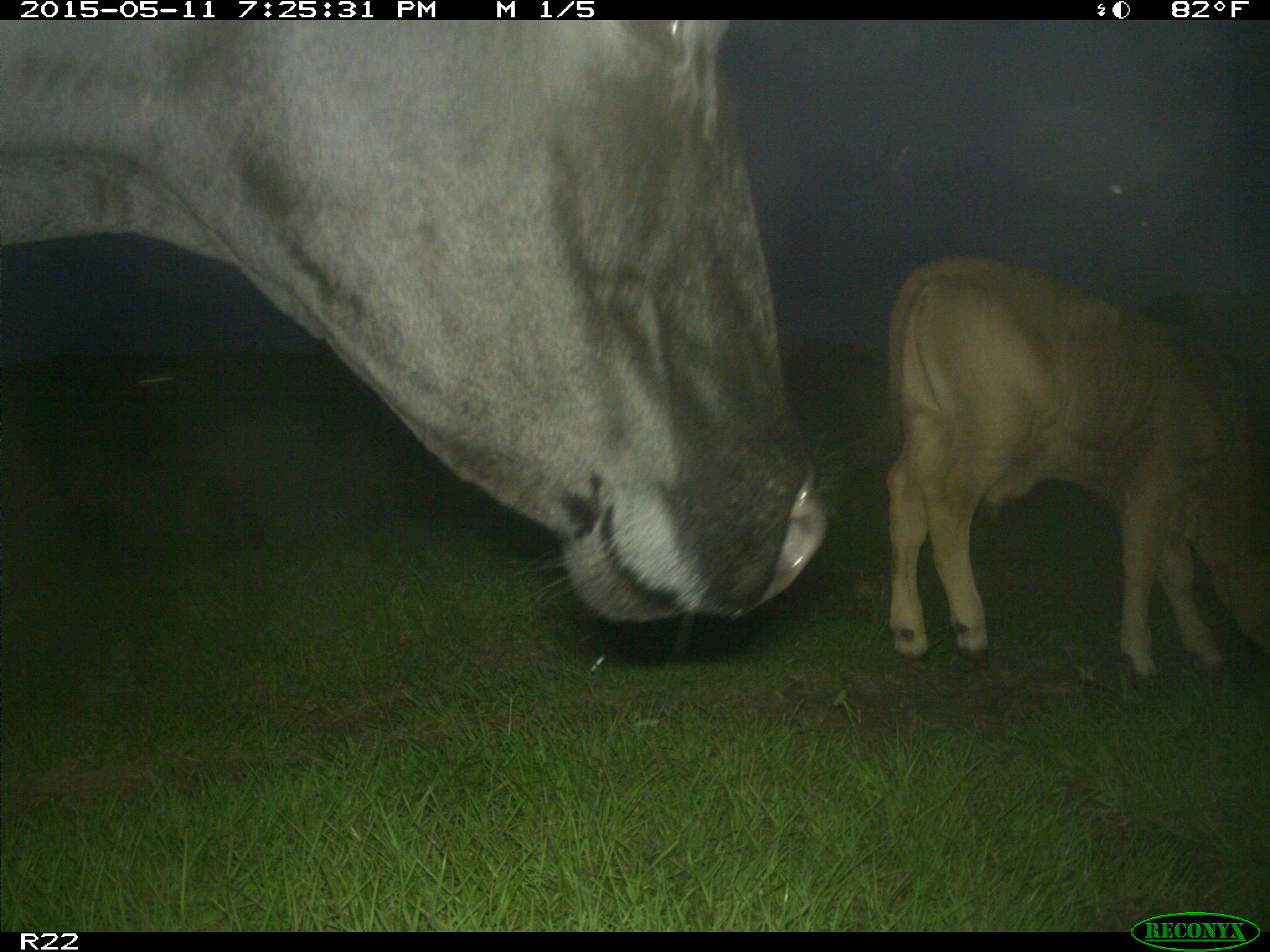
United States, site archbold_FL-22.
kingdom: Animalia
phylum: Chordata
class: Mammalia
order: Artiodactyla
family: Bovidae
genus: Bos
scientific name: Bos taurus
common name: domestic cow